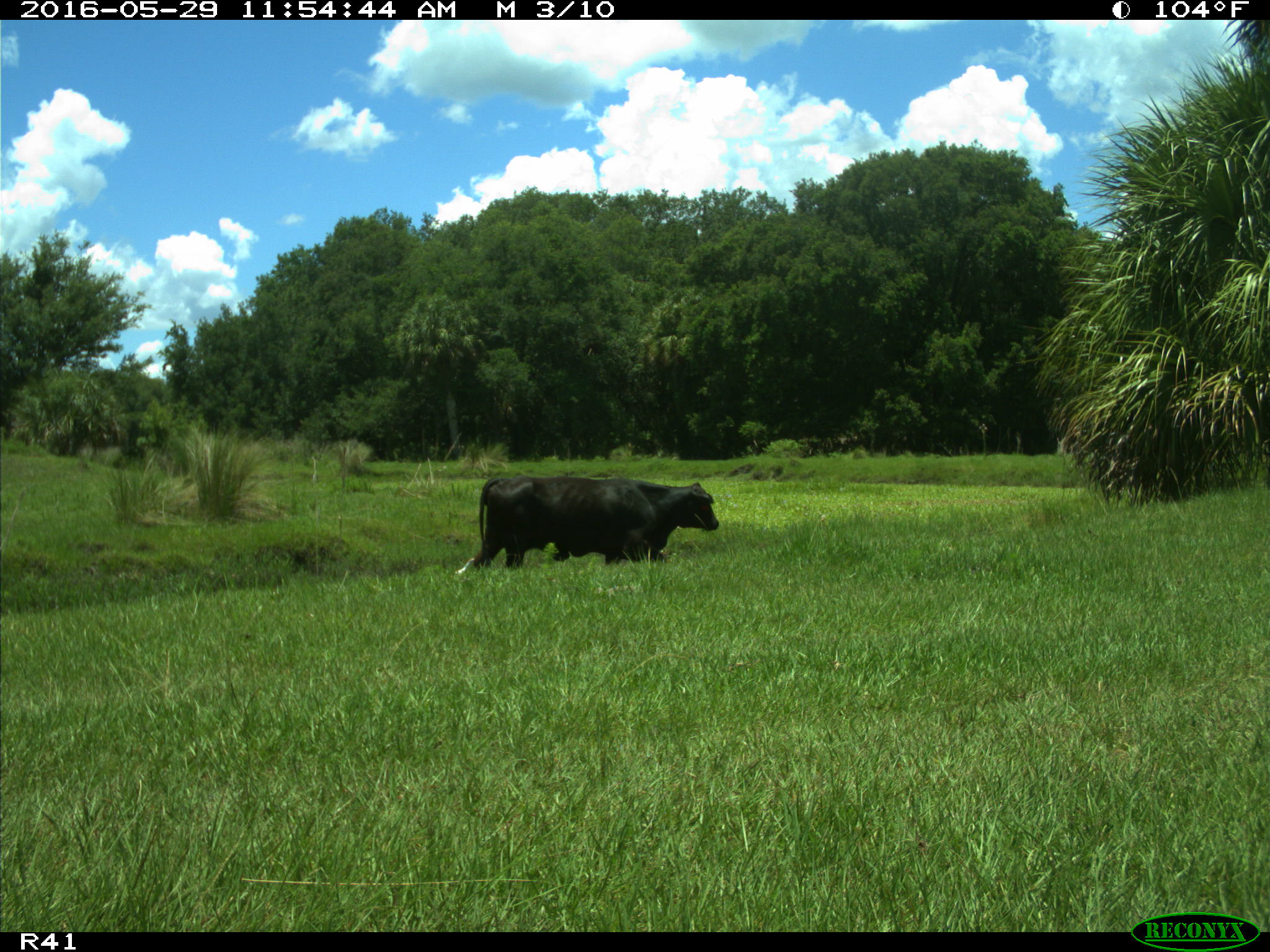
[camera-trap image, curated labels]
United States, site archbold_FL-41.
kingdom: Animalia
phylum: Chordata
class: Mammalia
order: Artiodactyla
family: Bovidae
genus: Bos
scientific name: Bos taurus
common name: domestic cow